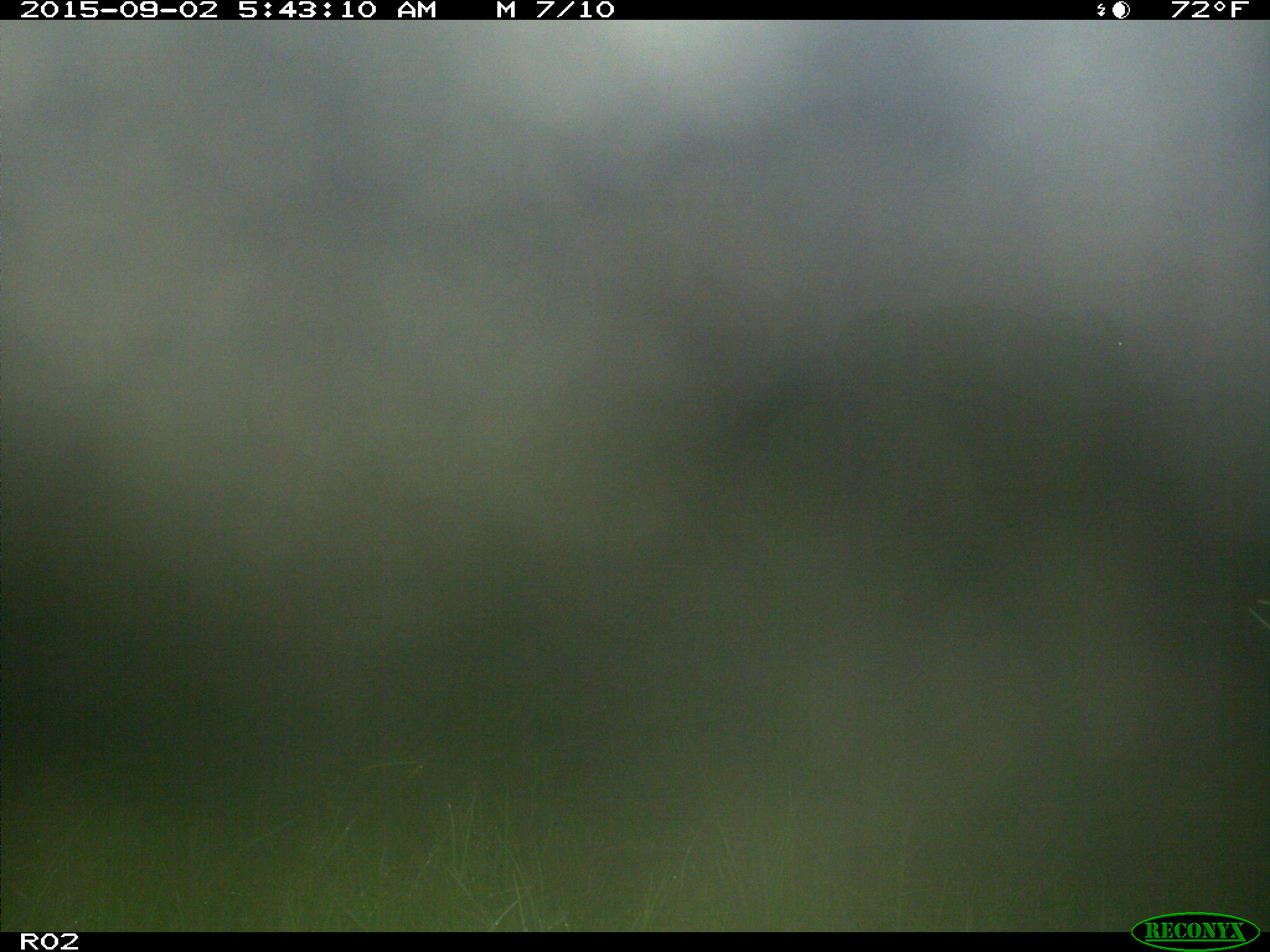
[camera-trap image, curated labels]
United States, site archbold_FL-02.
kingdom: Animalia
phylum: Chordata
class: Mammalia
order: Artiodactyla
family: Bovidae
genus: Bos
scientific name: Bos taurus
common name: domestic cow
Bos taurus (domestic cow).